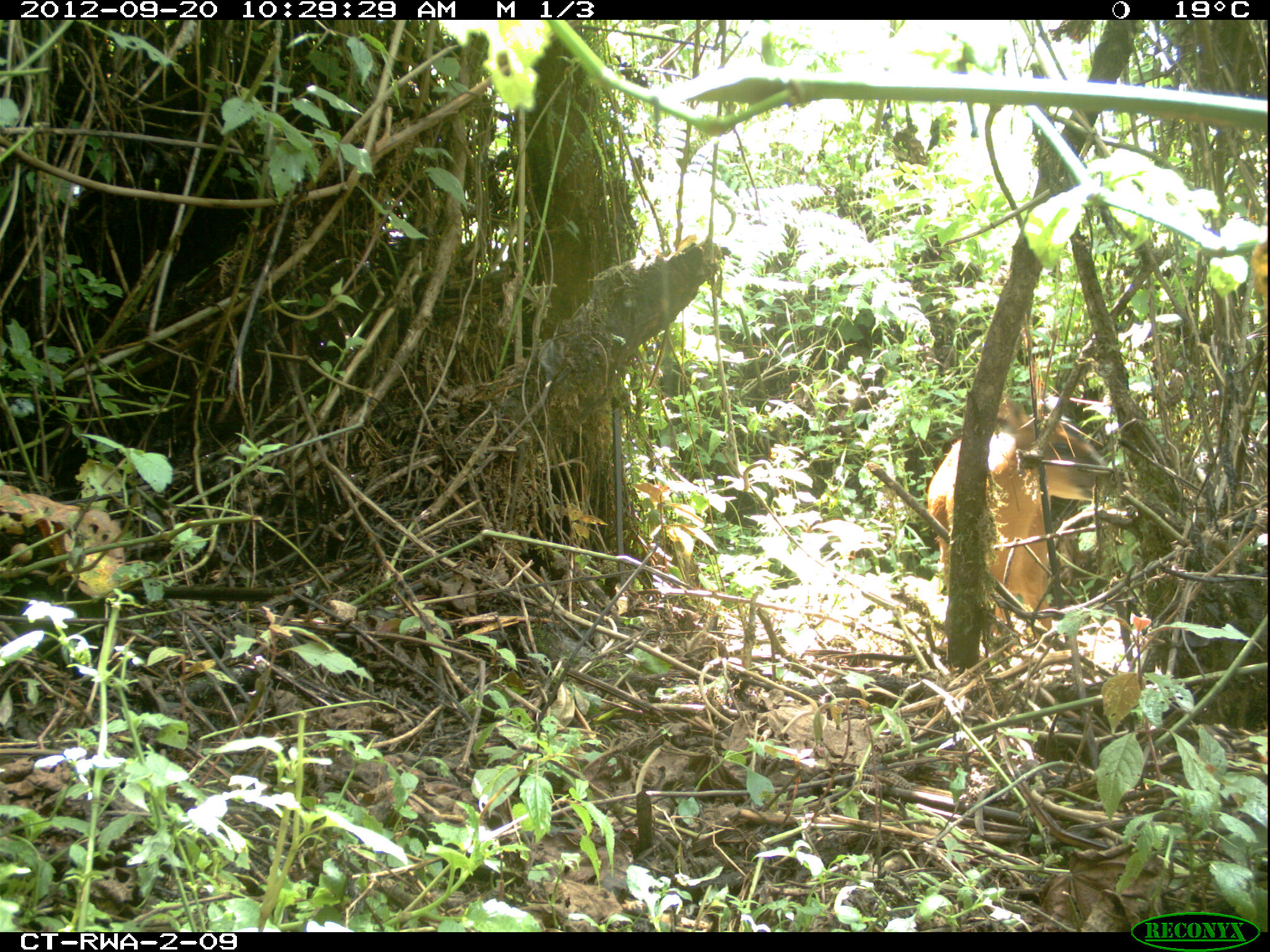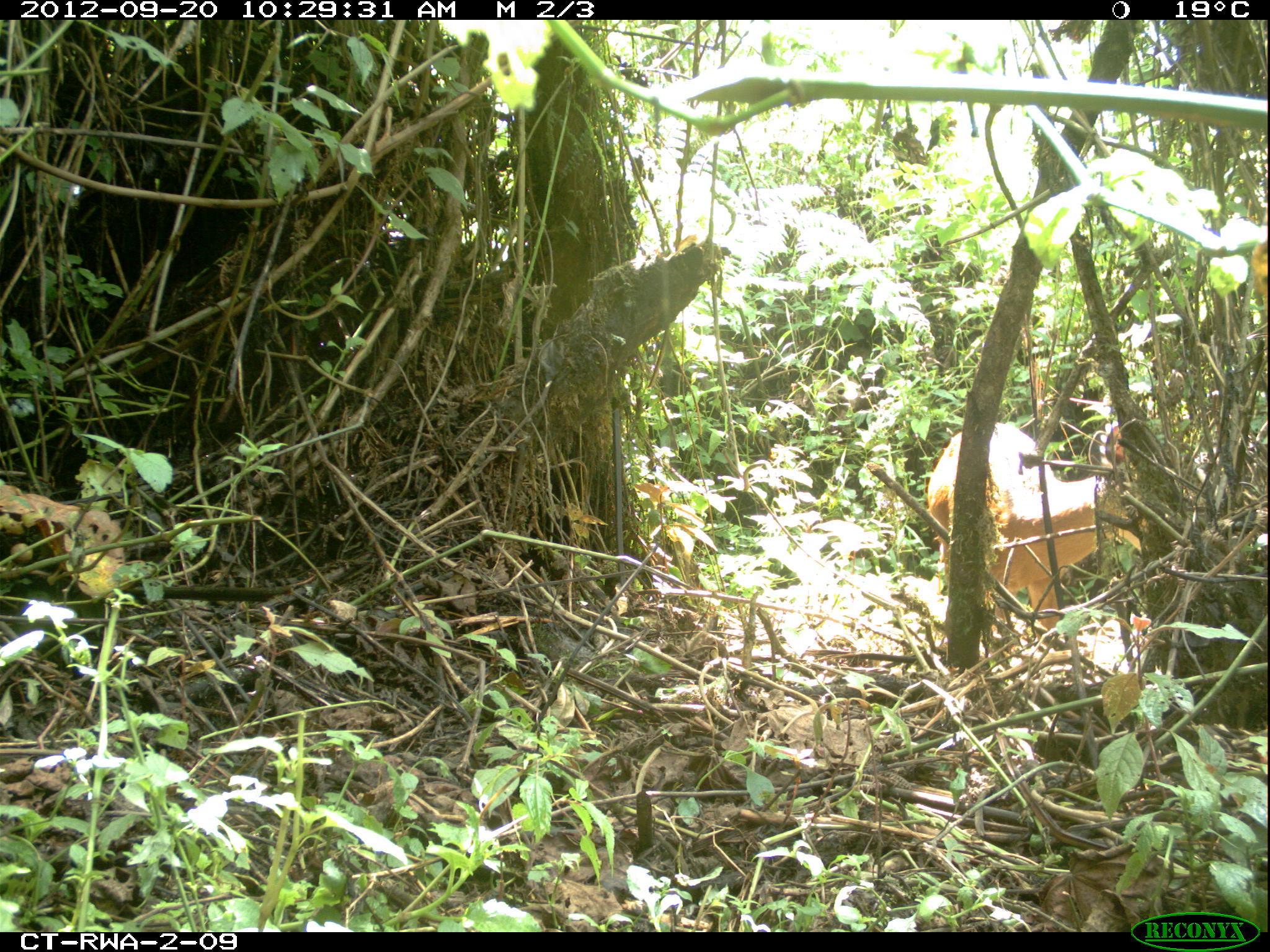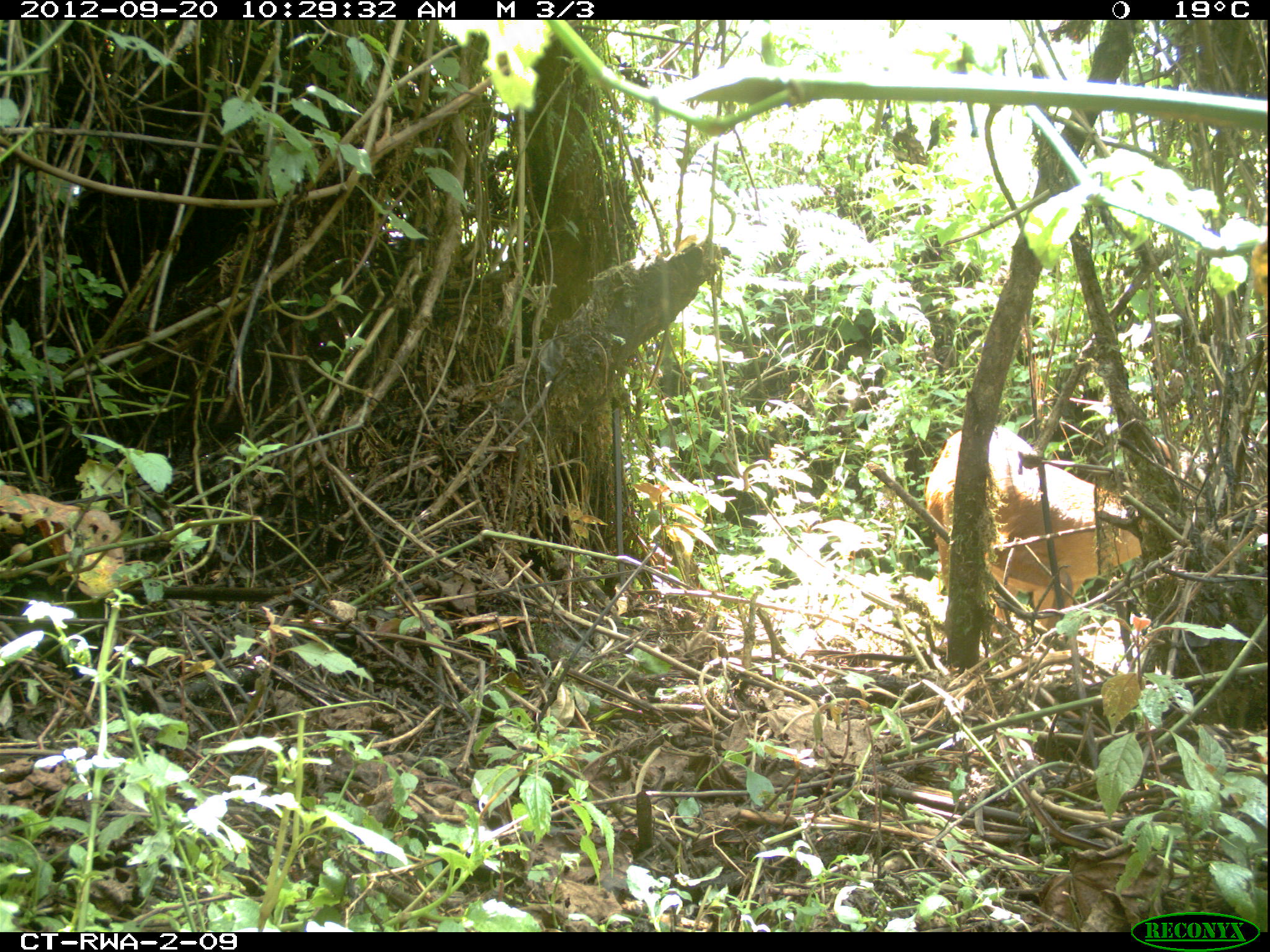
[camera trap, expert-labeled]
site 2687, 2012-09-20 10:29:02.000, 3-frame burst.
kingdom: Animalia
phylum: Chordata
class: Mammalia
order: Artiodactyla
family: Bovidae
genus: Cephalophus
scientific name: Cephalophus nigrifrons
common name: black-fronted duiker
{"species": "Cephalophus nigrifrons (black-fronted duiker)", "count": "1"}